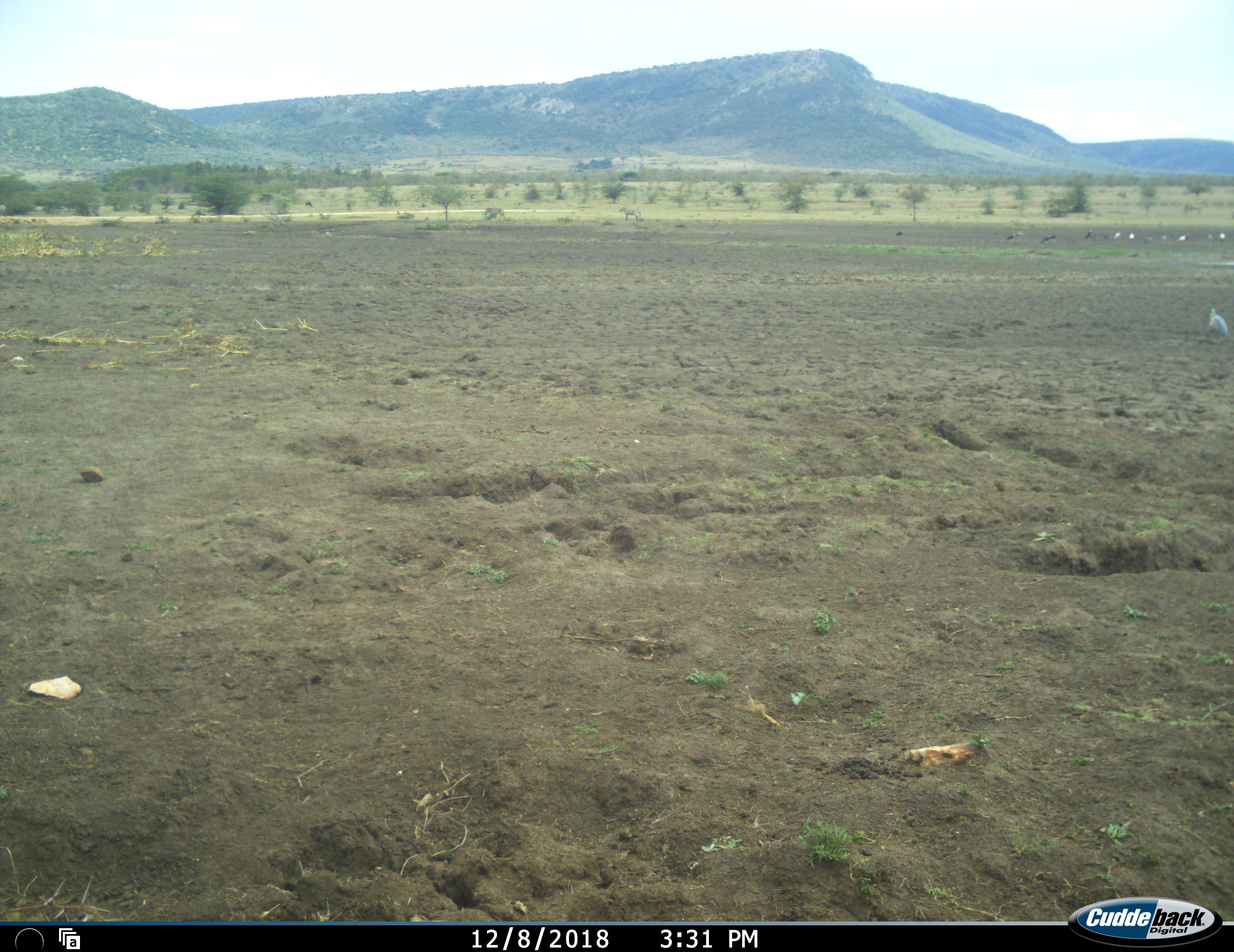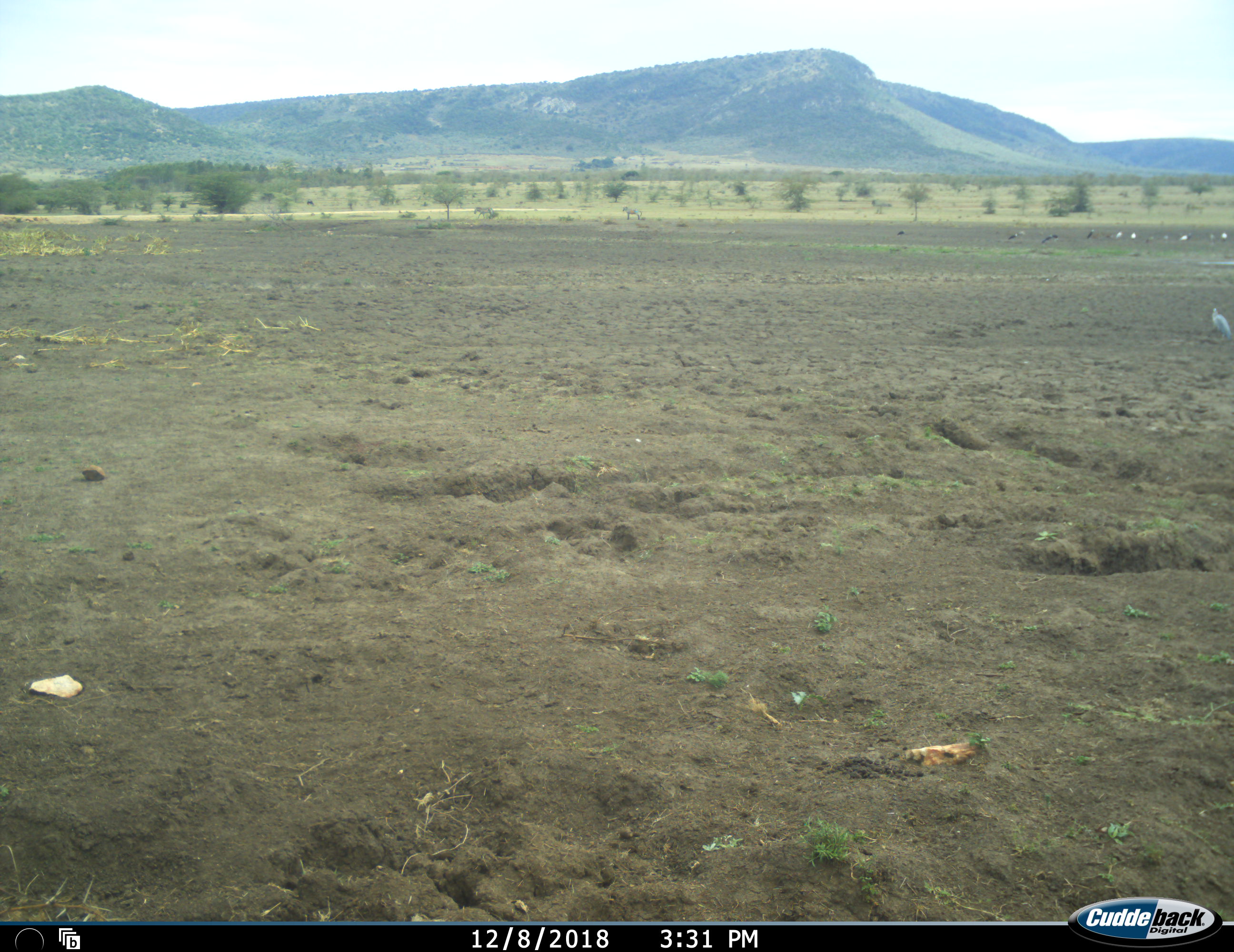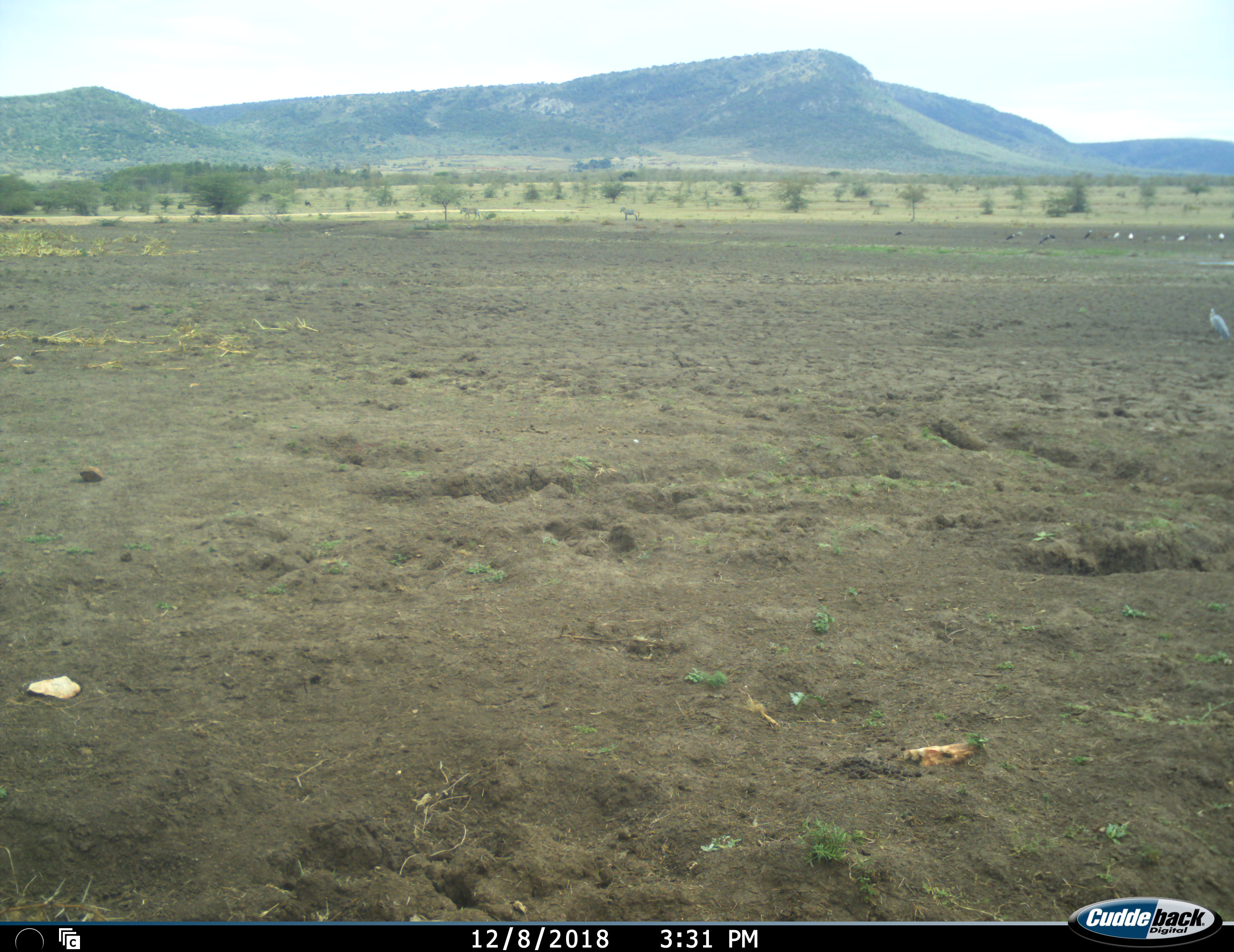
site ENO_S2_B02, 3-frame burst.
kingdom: Animalia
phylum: Chordata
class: Aves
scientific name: Aves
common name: bird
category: birdother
Birdother (bird) (Aves), count 11-50. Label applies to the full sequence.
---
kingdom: Animalia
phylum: Chordata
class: Mammalia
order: Perissodactyla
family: Equidae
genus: Equus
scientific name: Equus quagga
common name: plains zebra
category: zebraplains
Zebraplains (plains zebra) (Equus quagga), count 2. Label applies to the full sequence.